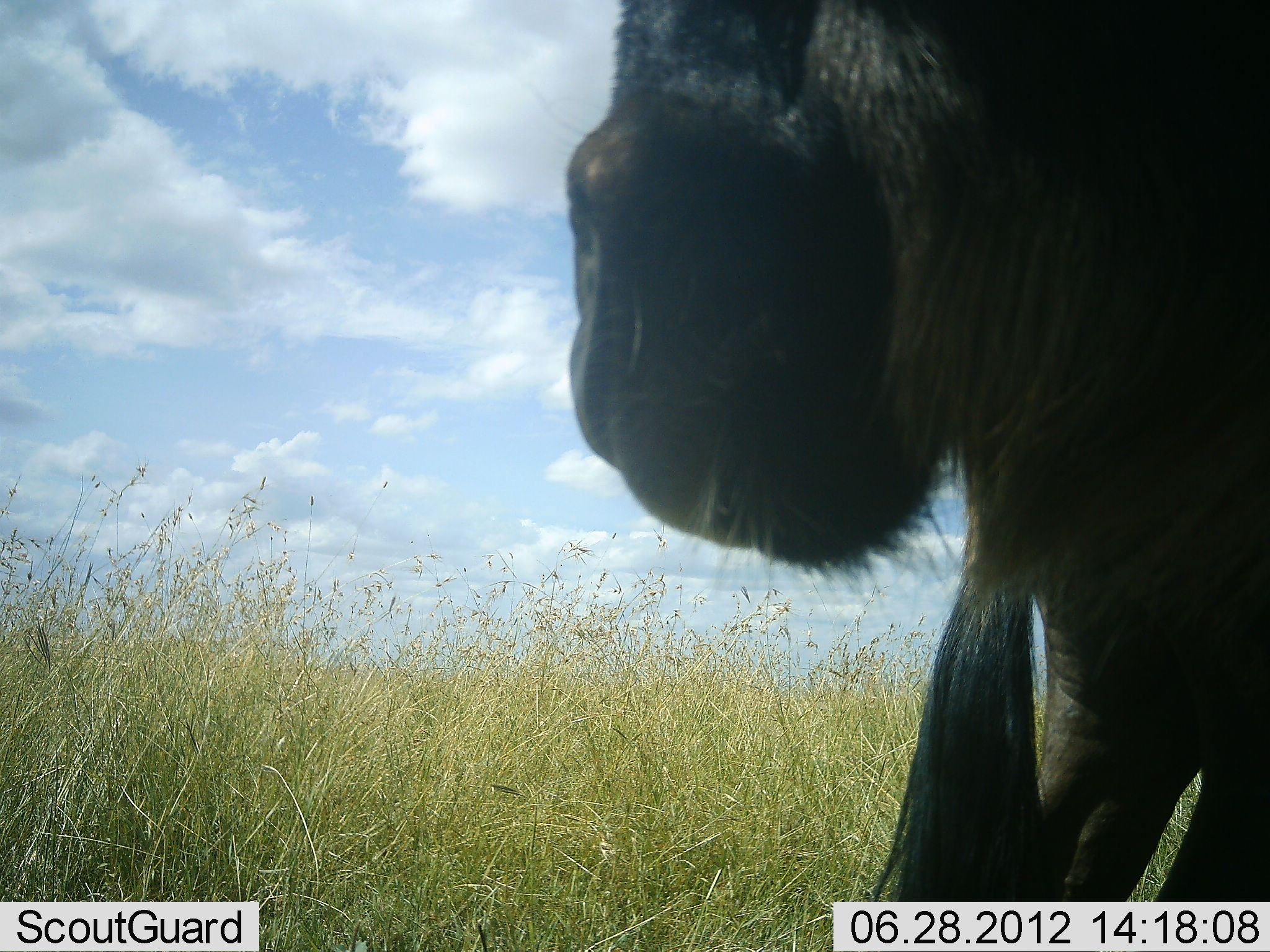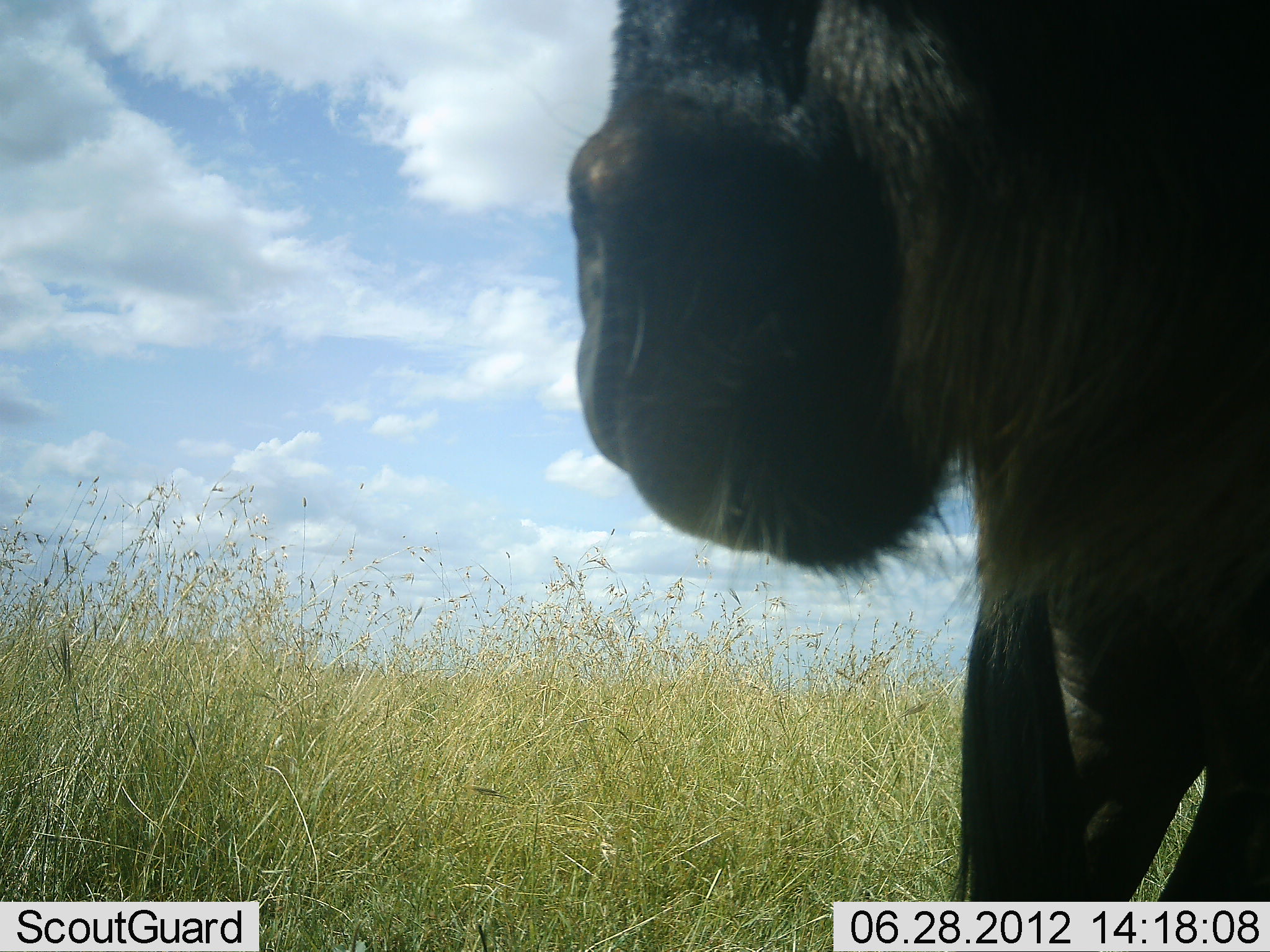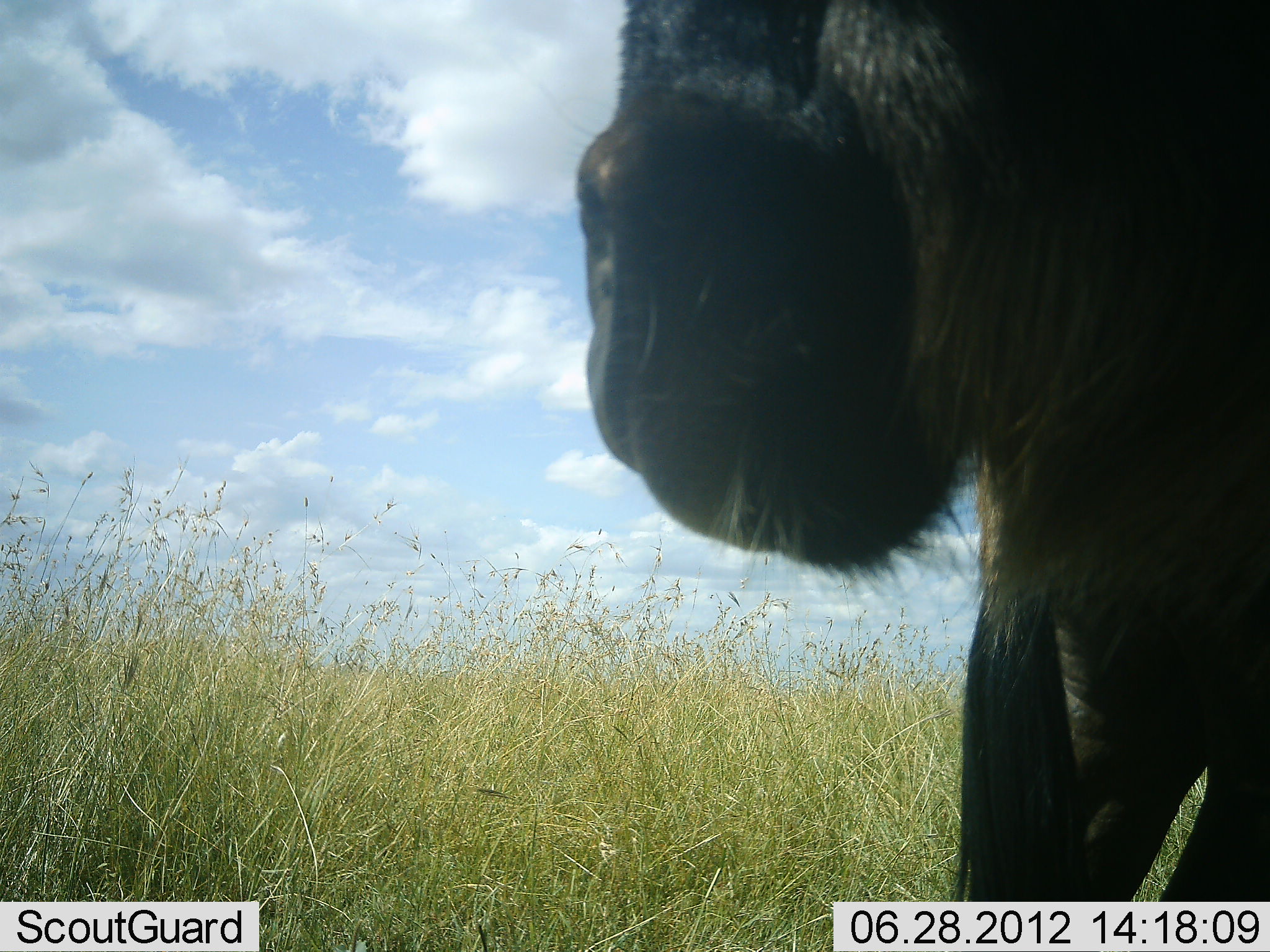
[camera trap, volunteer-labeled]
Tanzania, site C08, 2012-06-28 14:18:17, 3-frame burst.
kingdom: Animalia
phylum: Chordata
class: Mammalia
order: Artiodactyla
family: Bovidae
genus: Connochaetes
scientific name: Connochaetes taurinus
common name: blue wildebeest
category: wildebeest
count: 1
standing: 90%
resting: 10%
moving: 0%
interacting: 0%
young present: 0%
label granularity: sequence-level